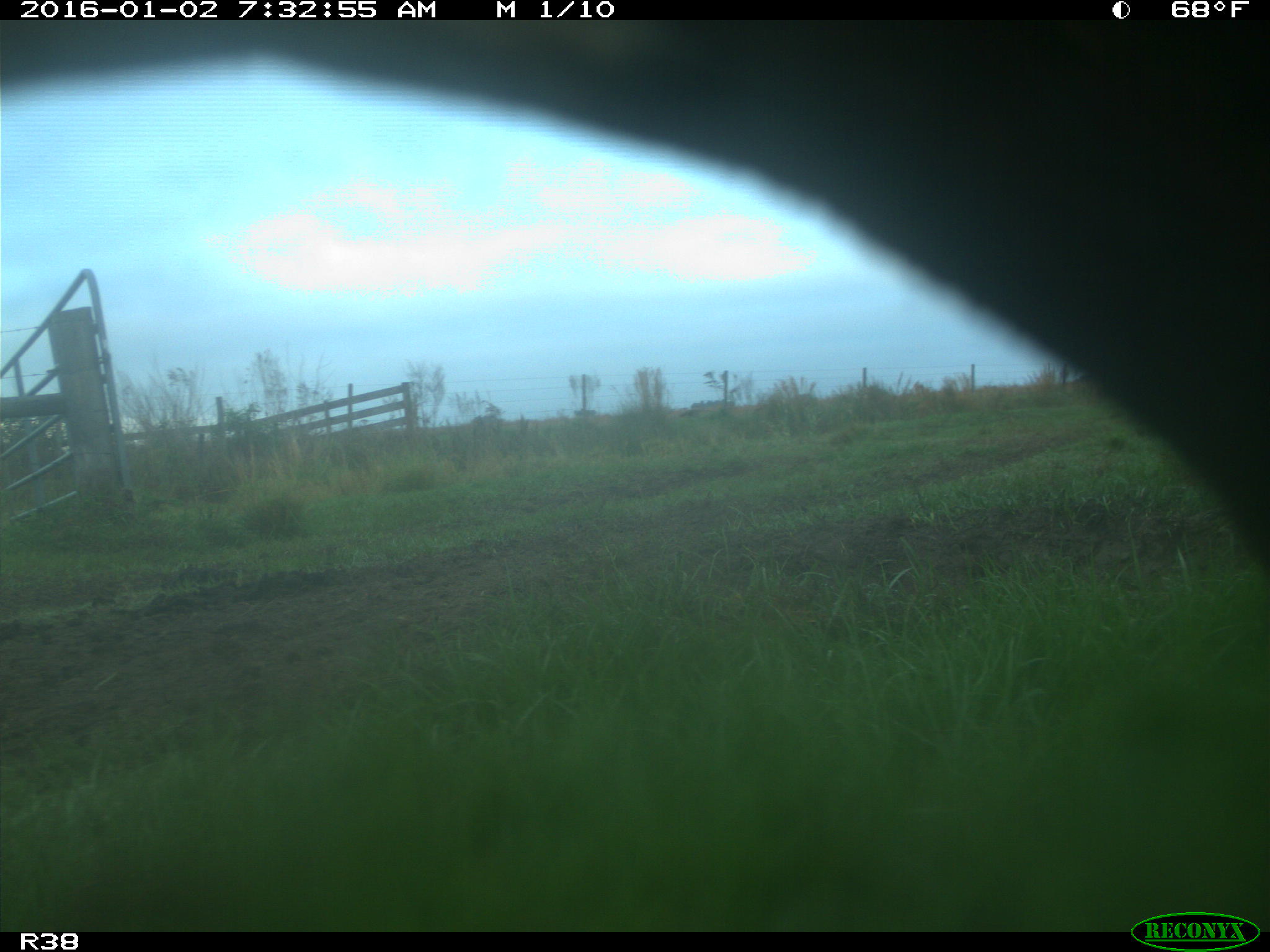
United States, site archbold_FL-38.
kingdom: Animalia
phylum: Chordata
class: Mammalia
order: Artiodactyla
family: Bovidae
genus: Bos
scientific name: Bos taurus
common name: domestic cow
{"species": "Bos taurus (domestic cow)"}